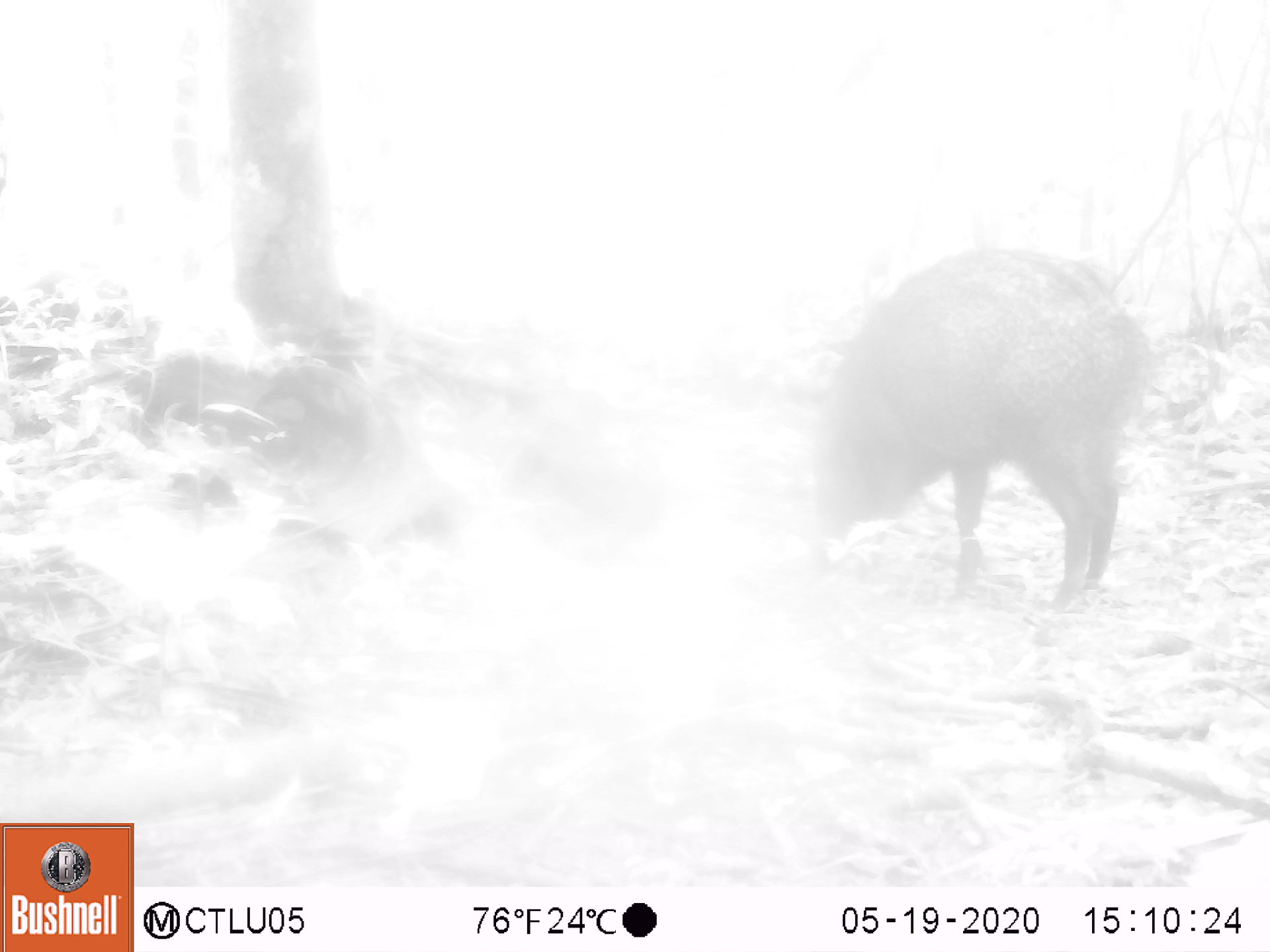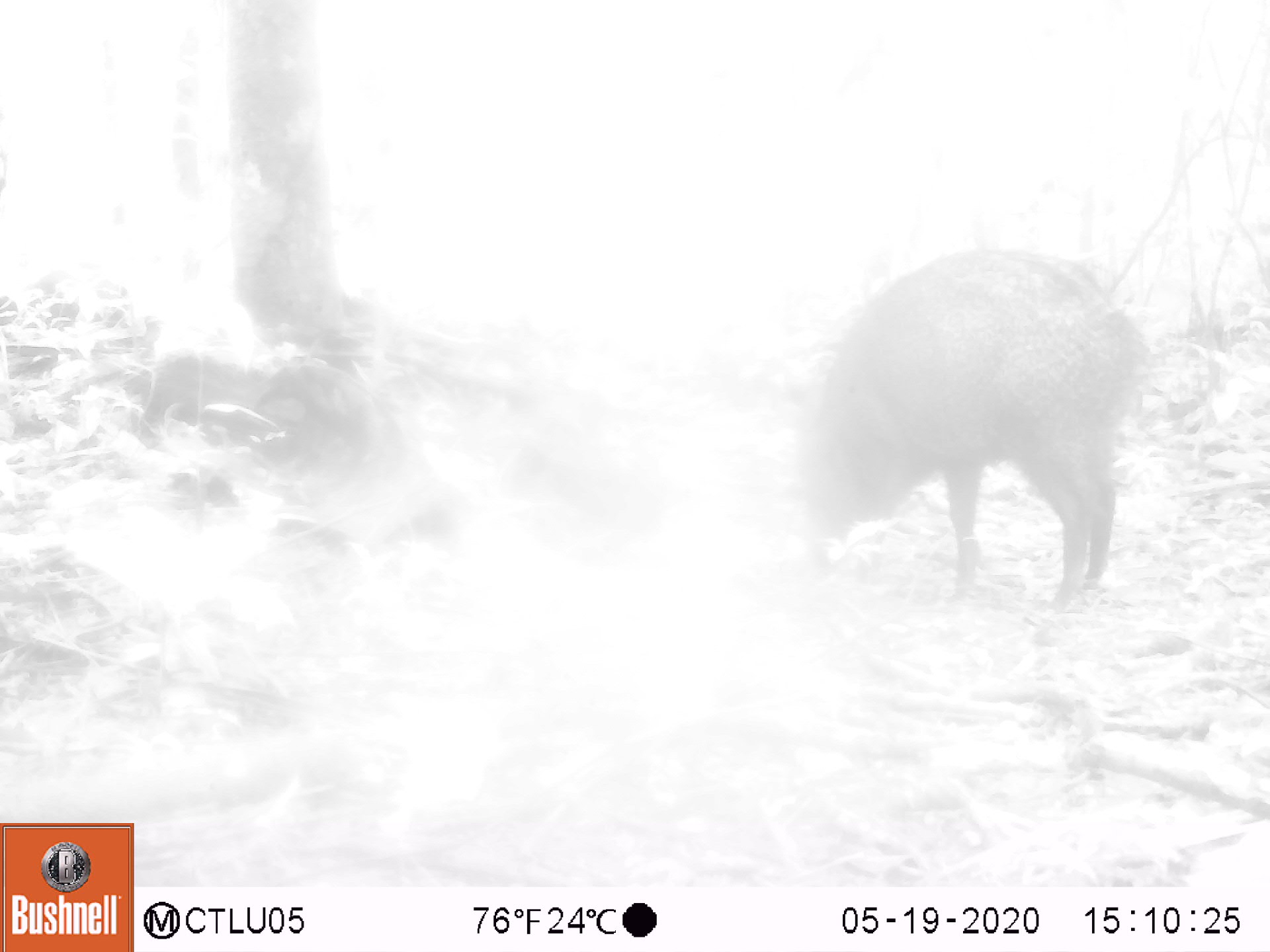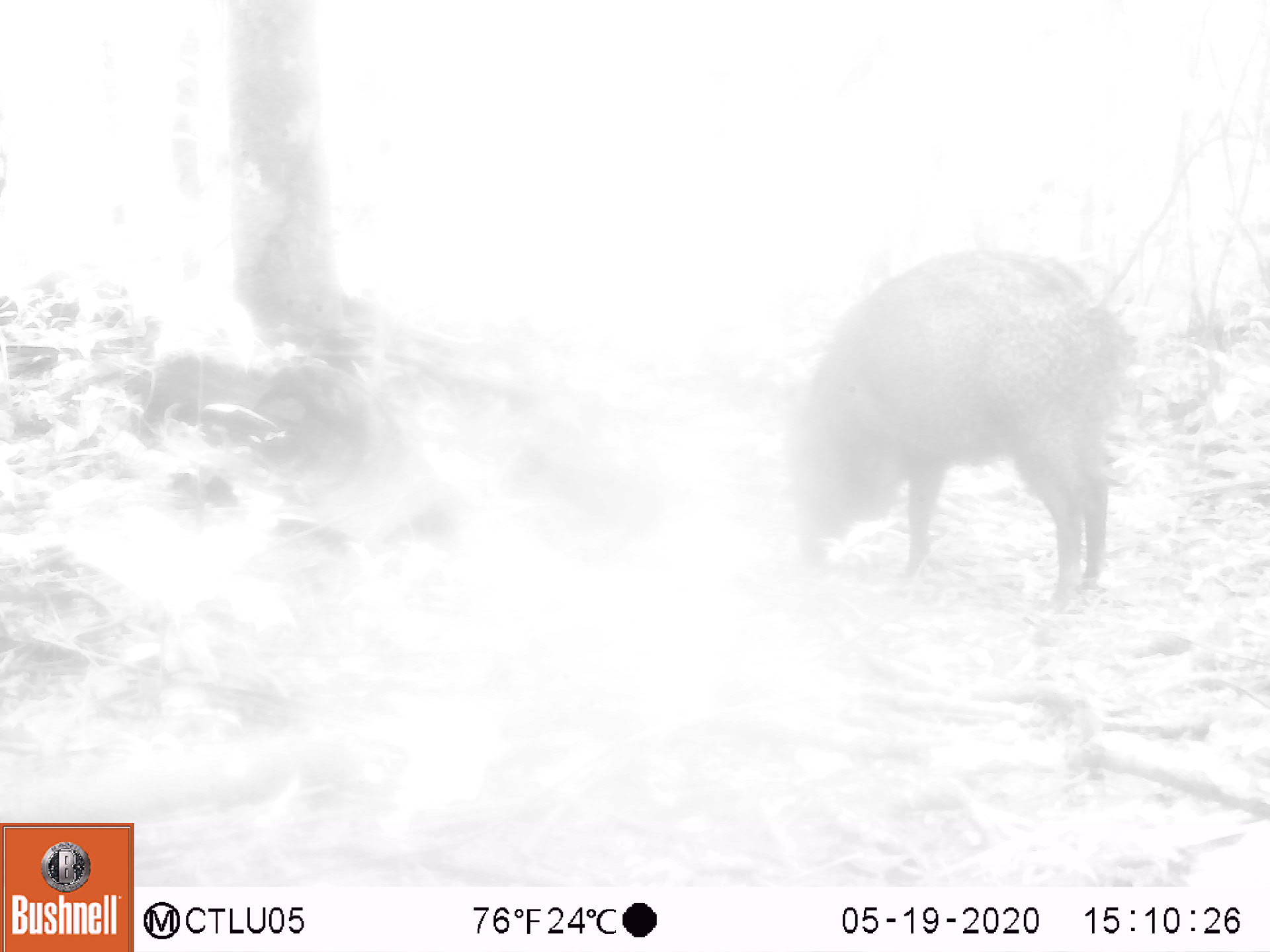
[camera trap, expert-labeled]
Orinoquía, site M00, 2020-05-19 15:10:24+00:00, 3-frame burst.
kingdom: Animalia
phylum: Chordata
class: Mammalia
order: Artiodactyla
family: Tayassuidae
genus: Pecari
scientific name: Pecari tajacu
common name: collared peccary